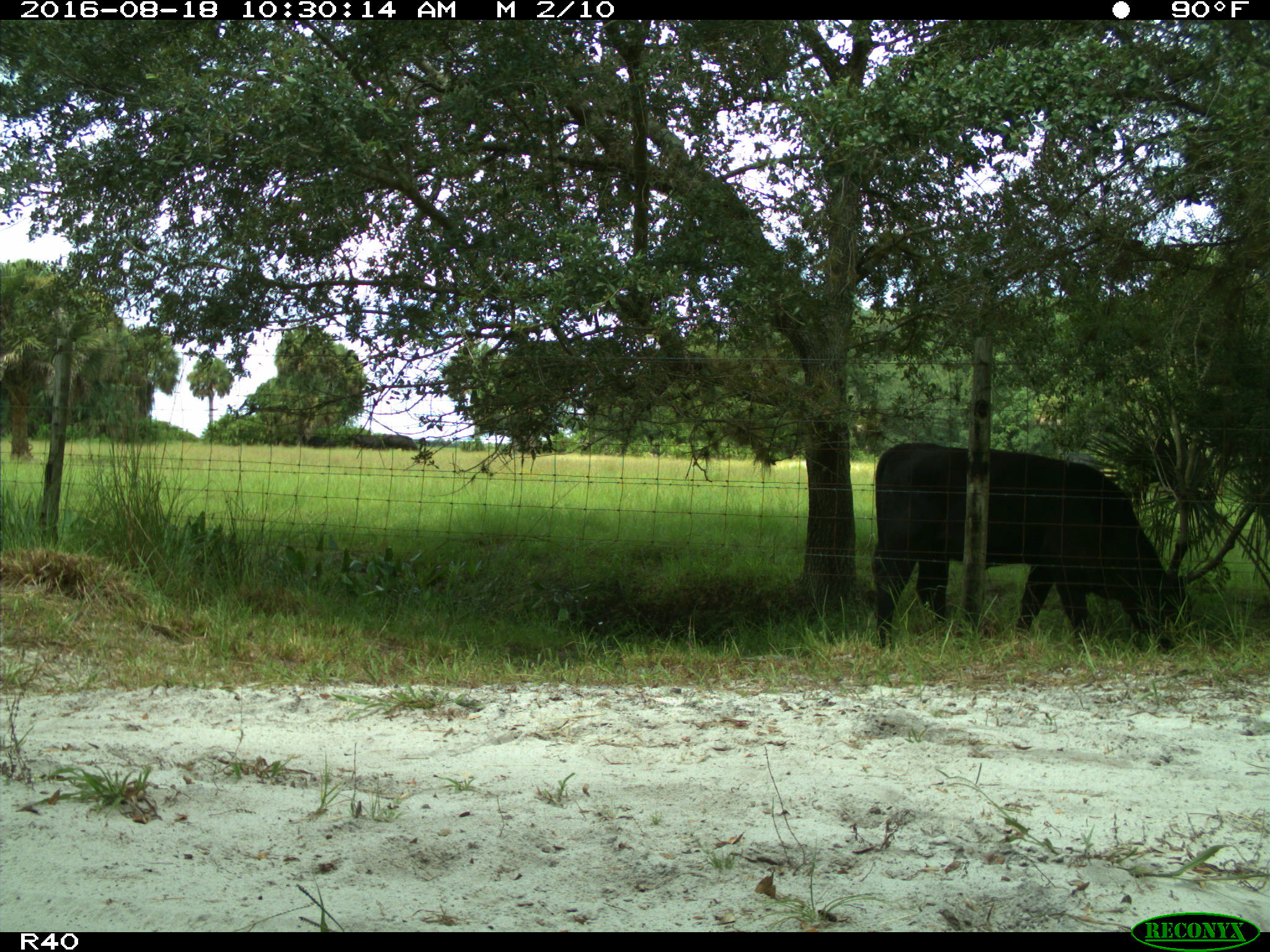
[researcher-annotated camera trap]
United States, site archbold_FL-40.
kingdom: Animalia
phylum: Chordata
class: Mammalia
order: Artiodactyla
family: Bovidae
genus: Bos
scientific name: Bos taurus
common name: domestic cow